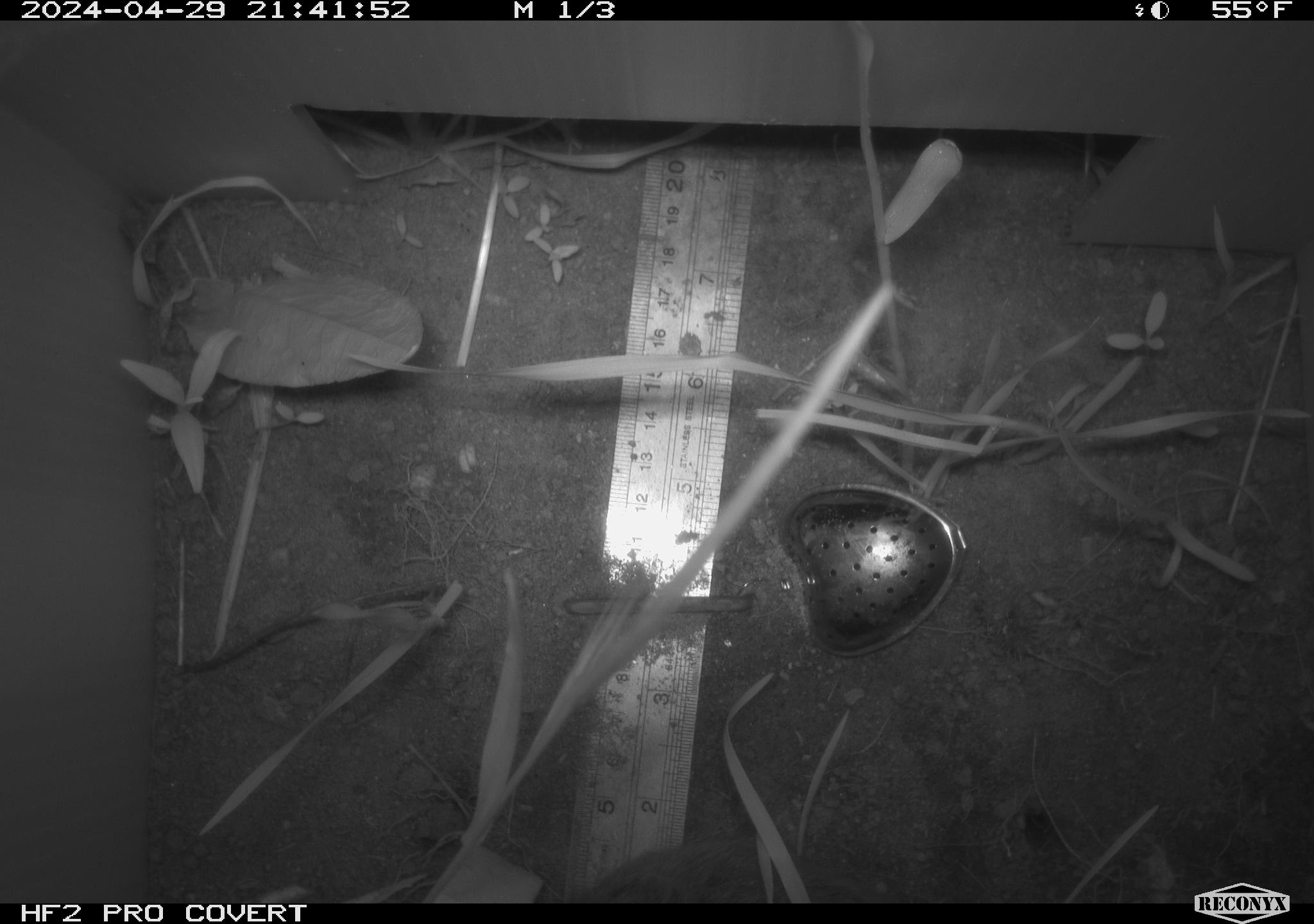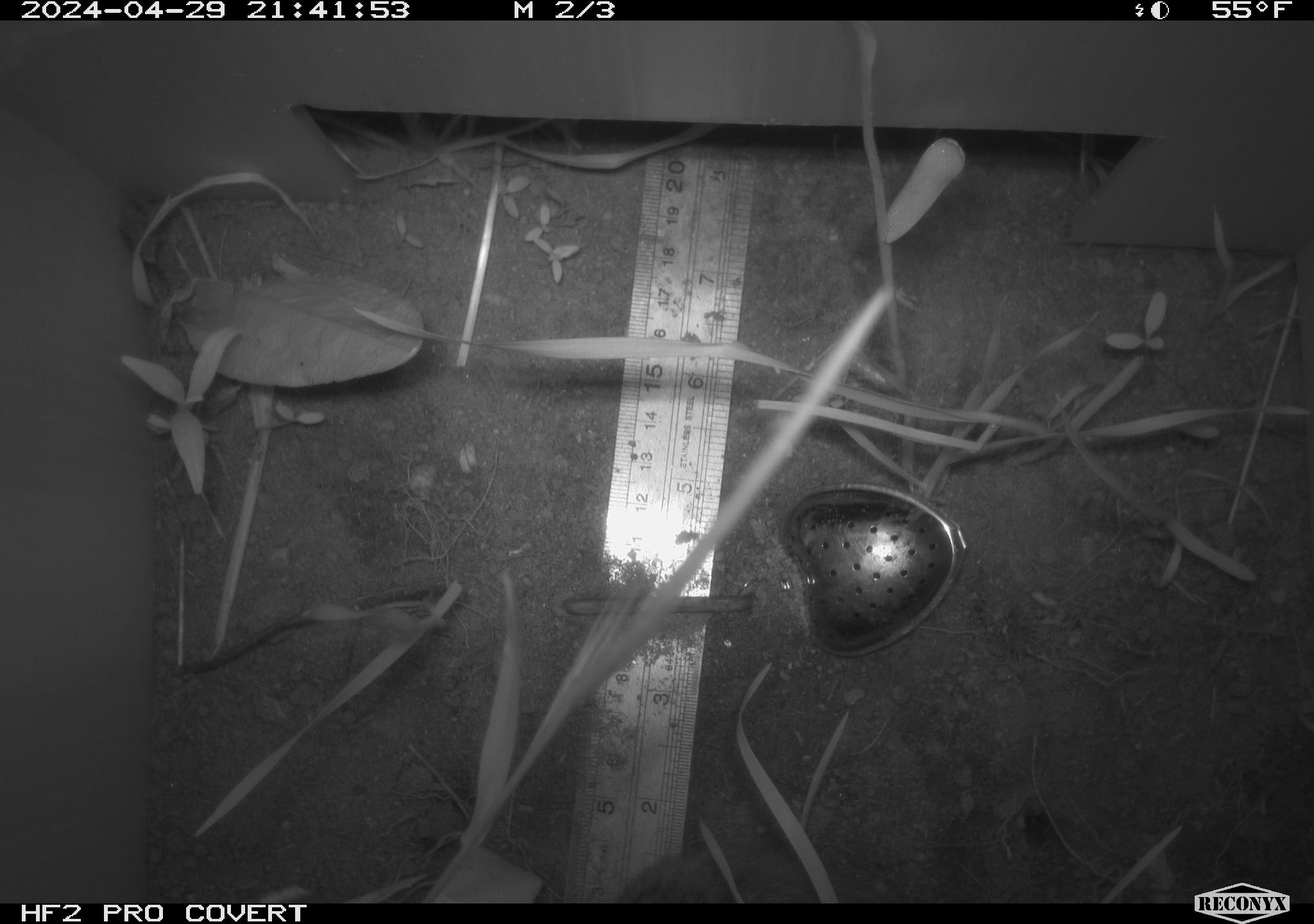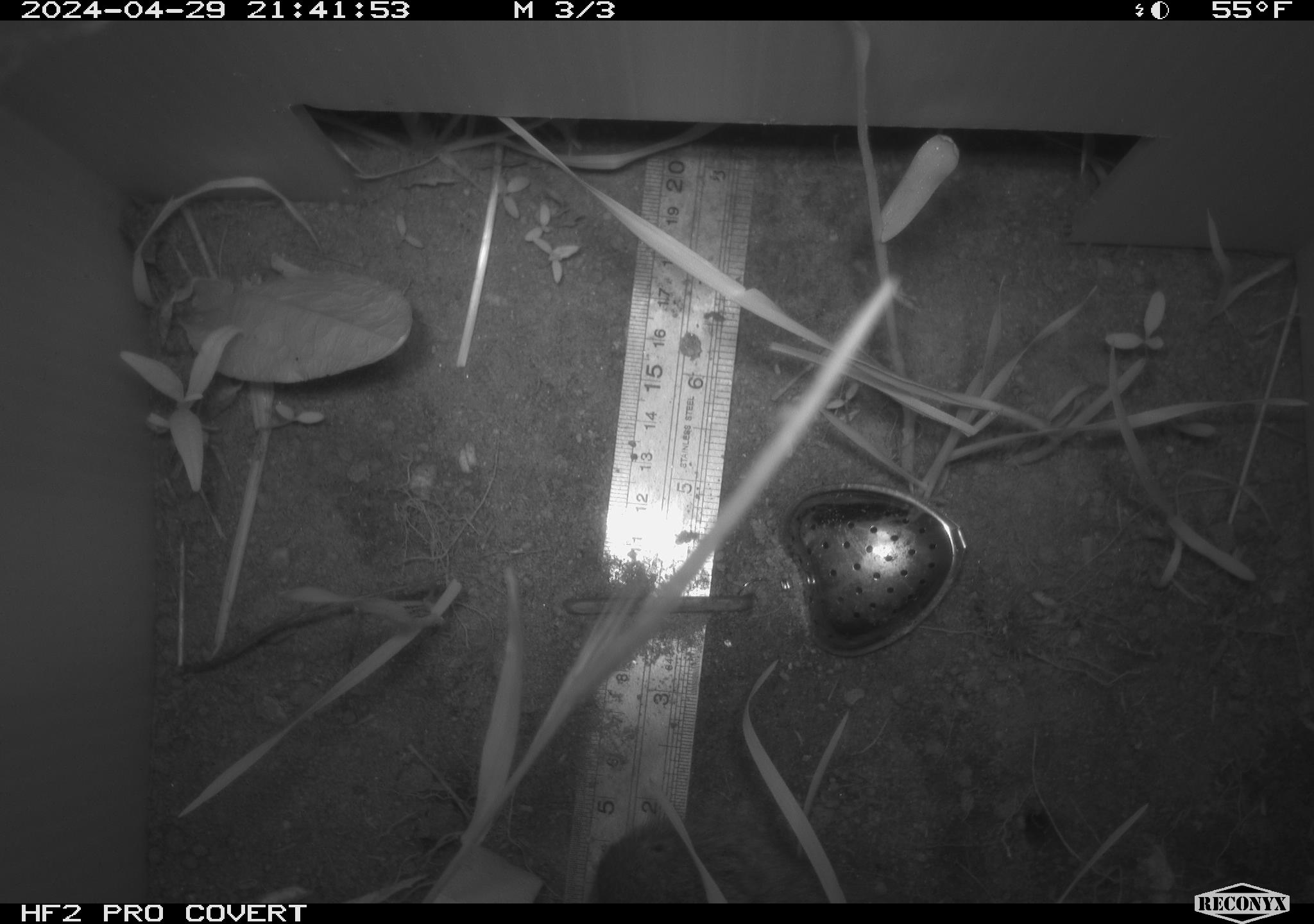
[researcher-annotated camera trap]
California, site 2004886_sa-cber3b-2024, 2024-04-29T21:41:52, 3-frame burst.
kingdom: Animalia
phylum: Chordata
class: Mammalia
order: Rodentia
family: Cricetidae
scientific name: Arvicolinae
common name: voles, lemmings, and muskrats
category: arvicolinae subfamily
Arvicolinae subfamily (voles, lemmings, and muskrats) (Arvicolinae).